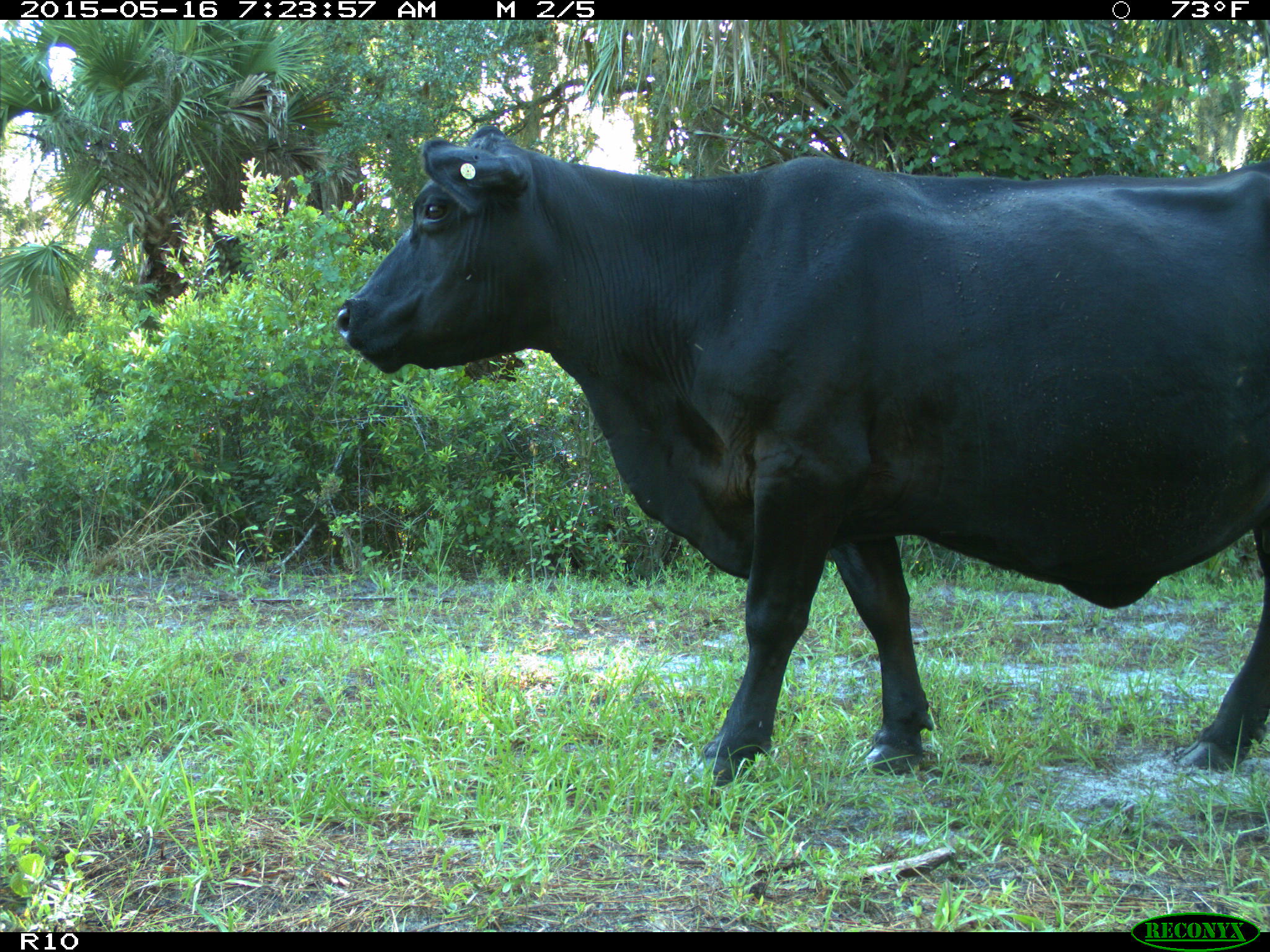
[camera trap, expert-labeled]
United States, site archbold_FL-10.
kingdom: Animalia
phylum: Chordata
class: Mammalia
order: Artiodactyla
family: Bovidae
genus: Bos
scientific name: Bos taurus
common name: domestic cow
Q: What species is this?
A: Bos taurus (domestic cow).